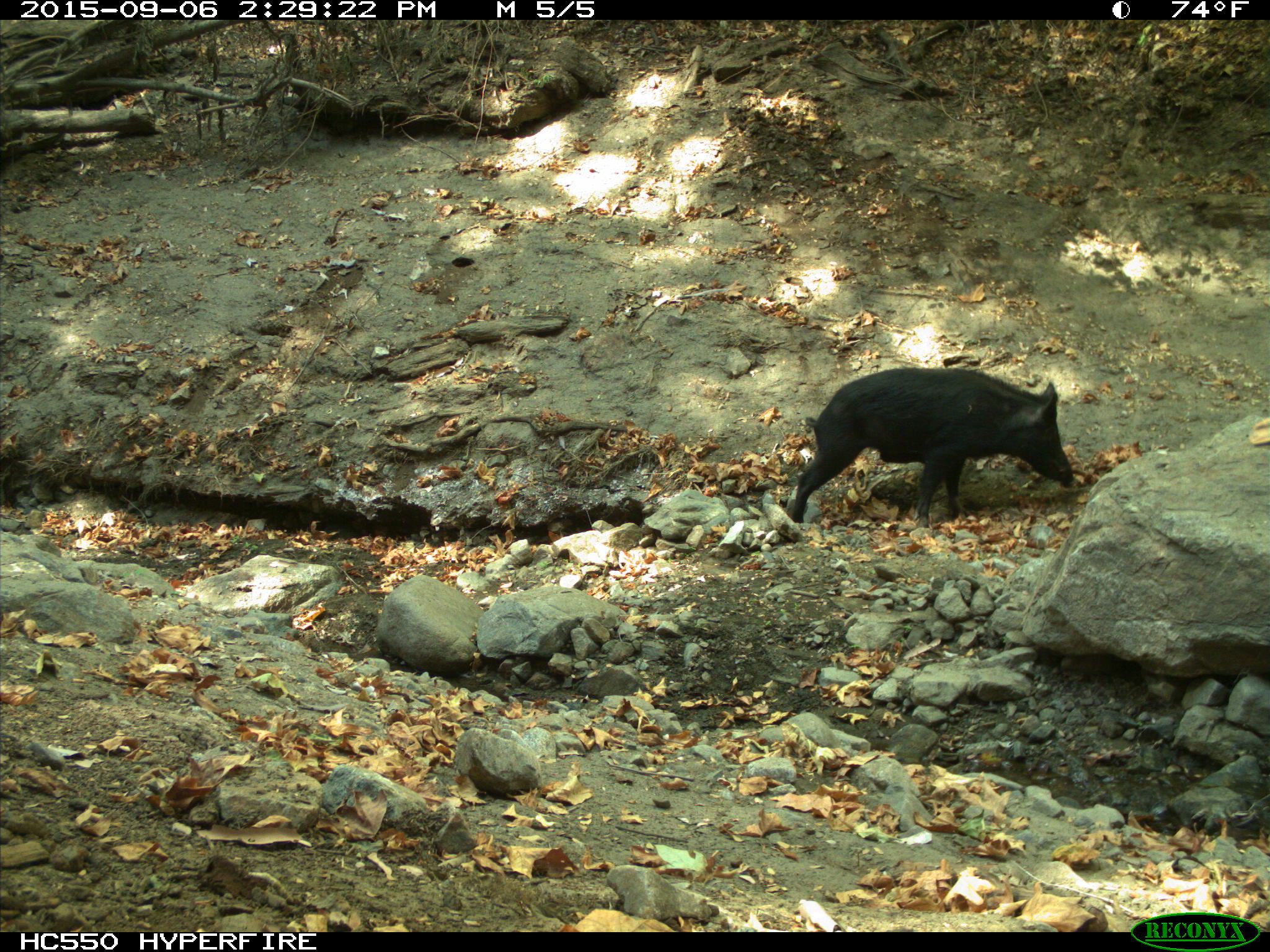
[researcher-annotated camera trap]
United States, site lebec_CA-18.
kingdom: Animalia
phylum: Chordata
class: Mammalia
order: Artiodactyla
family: Suidae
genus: Sus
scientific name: Sus scrofa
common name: wild boar